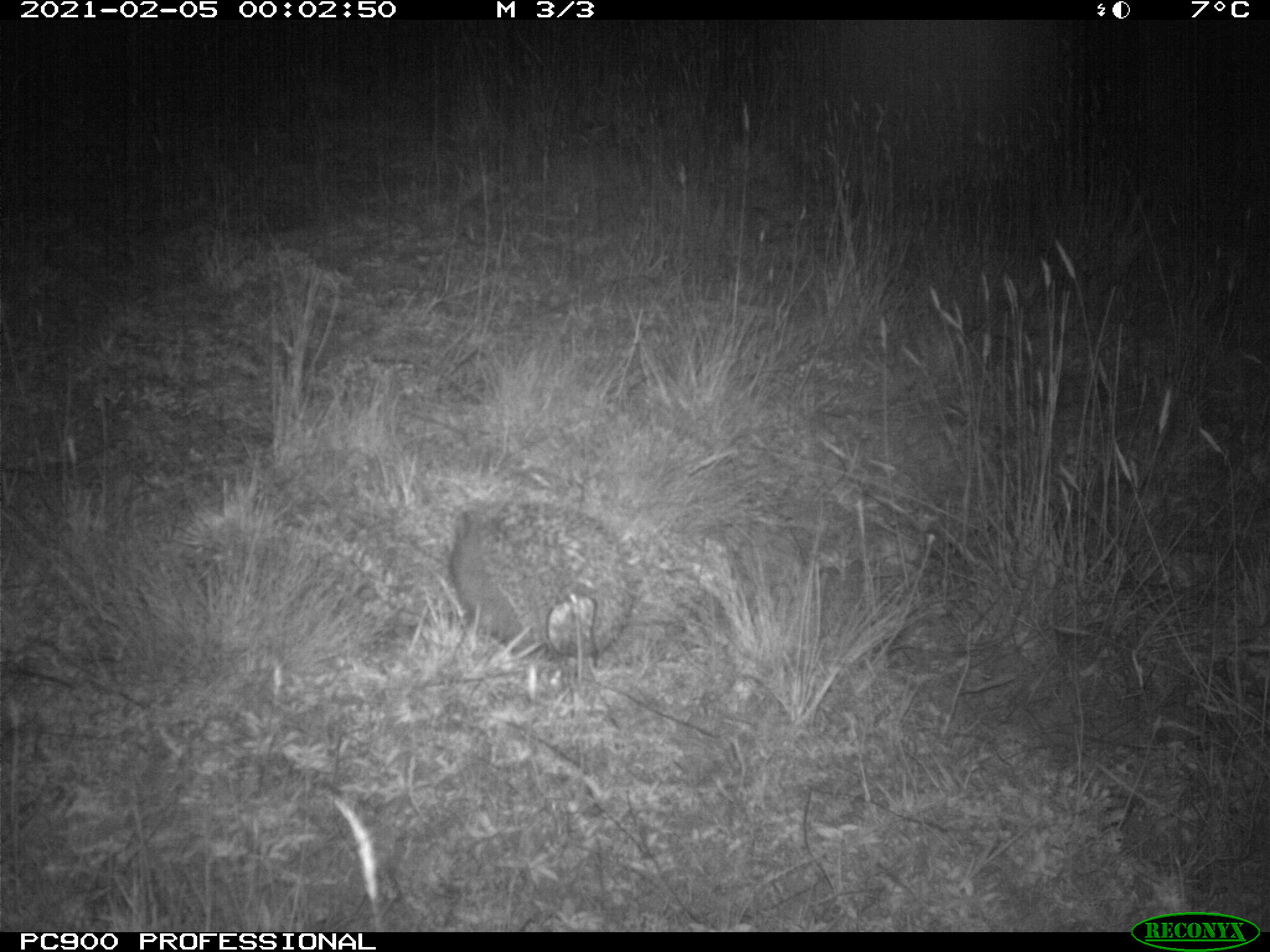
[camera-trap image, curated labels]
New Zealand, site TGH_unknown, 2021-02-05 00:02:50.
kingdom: Animalia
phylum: Chordata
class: Mammalia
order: Eulipotyphla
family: Erinaceidae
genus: Erinaceus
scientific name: Erinaceus europaeus europaeus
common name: european hedgehog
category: hedgehog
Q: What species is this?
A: Hedgehog (european hedgehog) (Erinaceus europaeus europaeus).